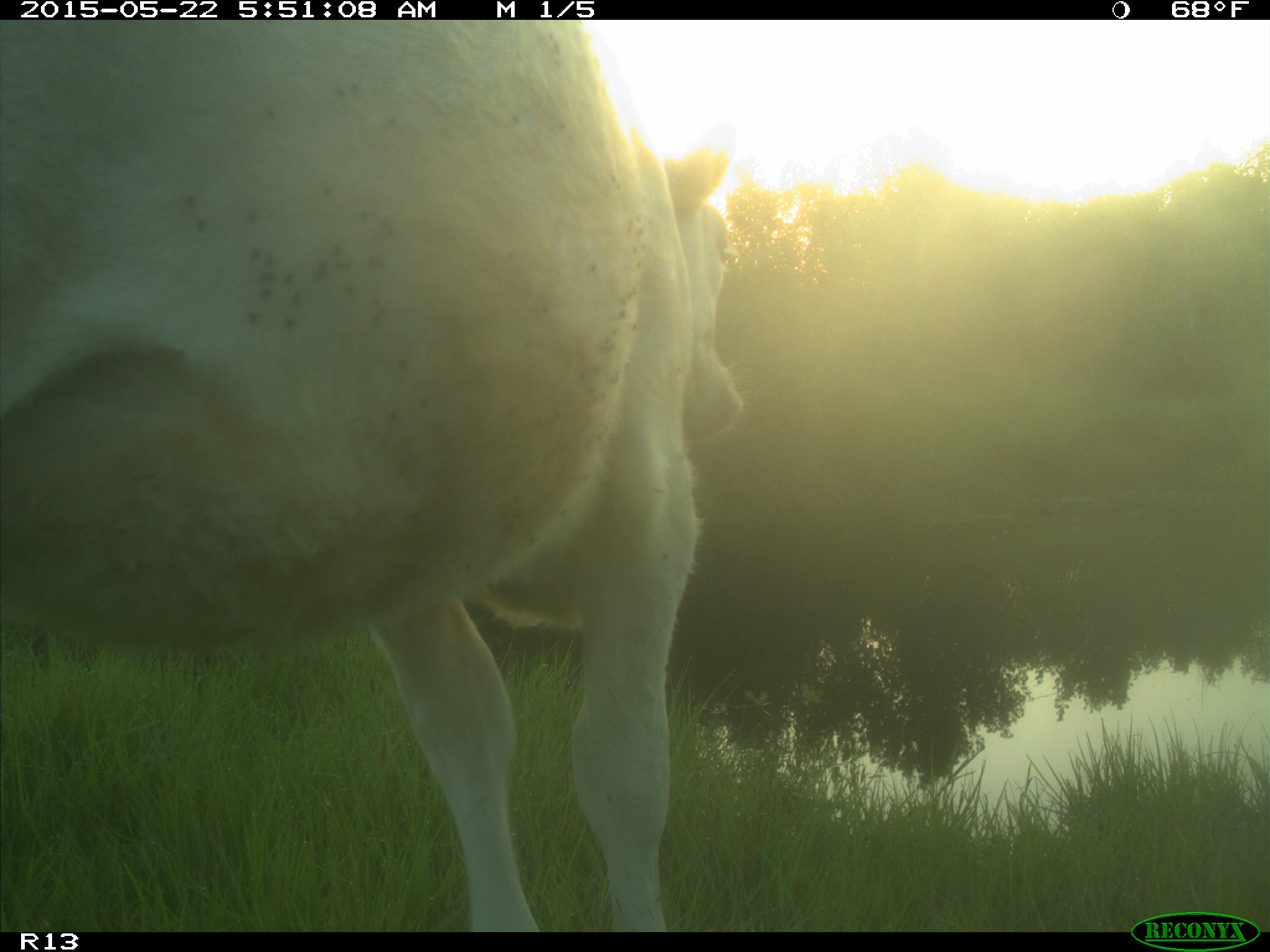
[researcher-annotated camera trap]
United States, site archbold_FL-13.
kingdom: Animalia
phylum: Chordata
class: Mammalia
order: Artiodactyla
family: Bovidae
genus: Bos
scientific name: Bos taurus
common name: domestic cow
Bos taurus (domestic cow).